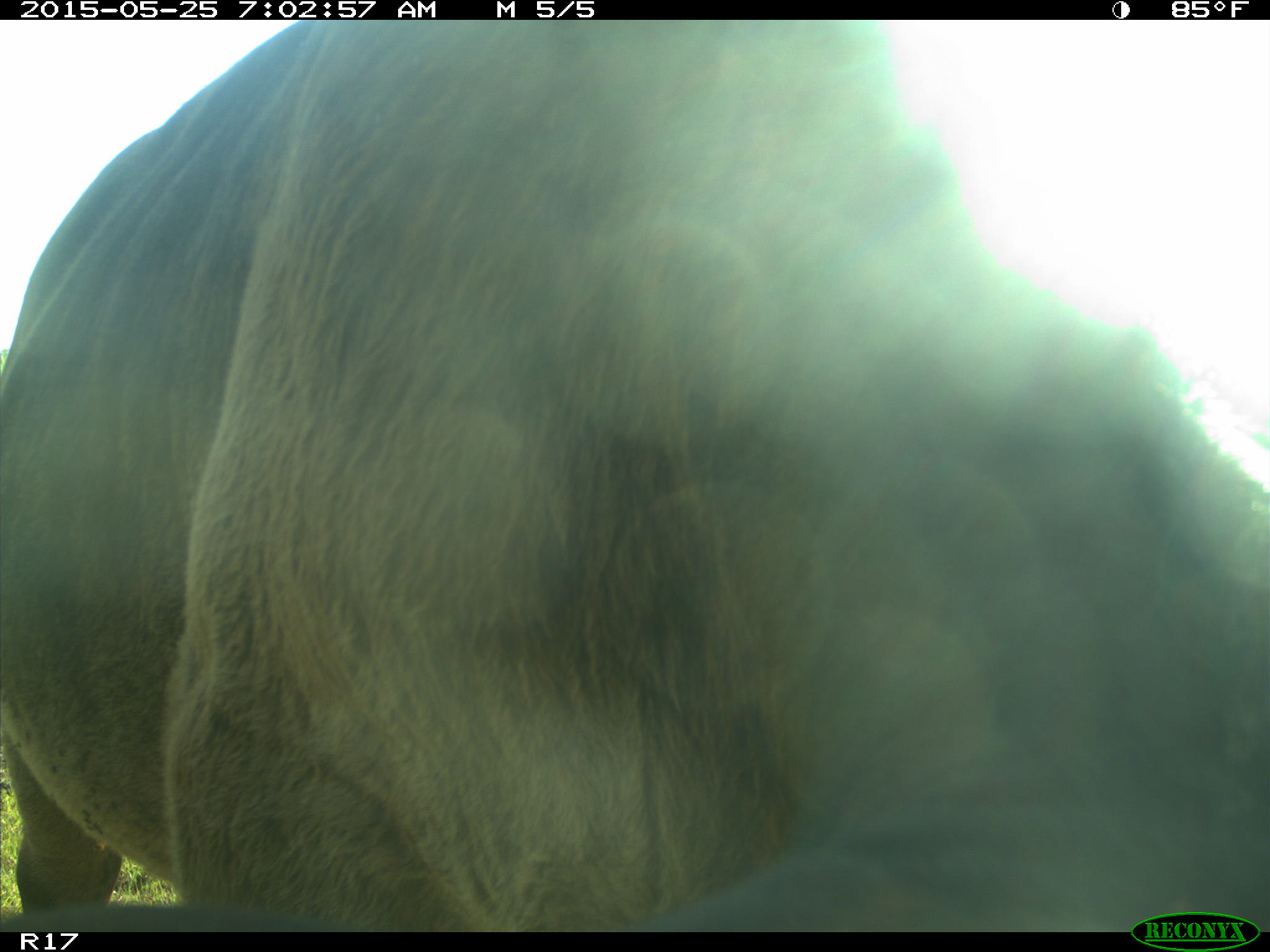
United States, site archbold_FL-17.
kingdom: Animalia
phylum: Chordata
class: Mammalia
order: Artiodactyla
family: Bovidae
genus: Bos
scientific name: Bos taurus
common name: domestic cow